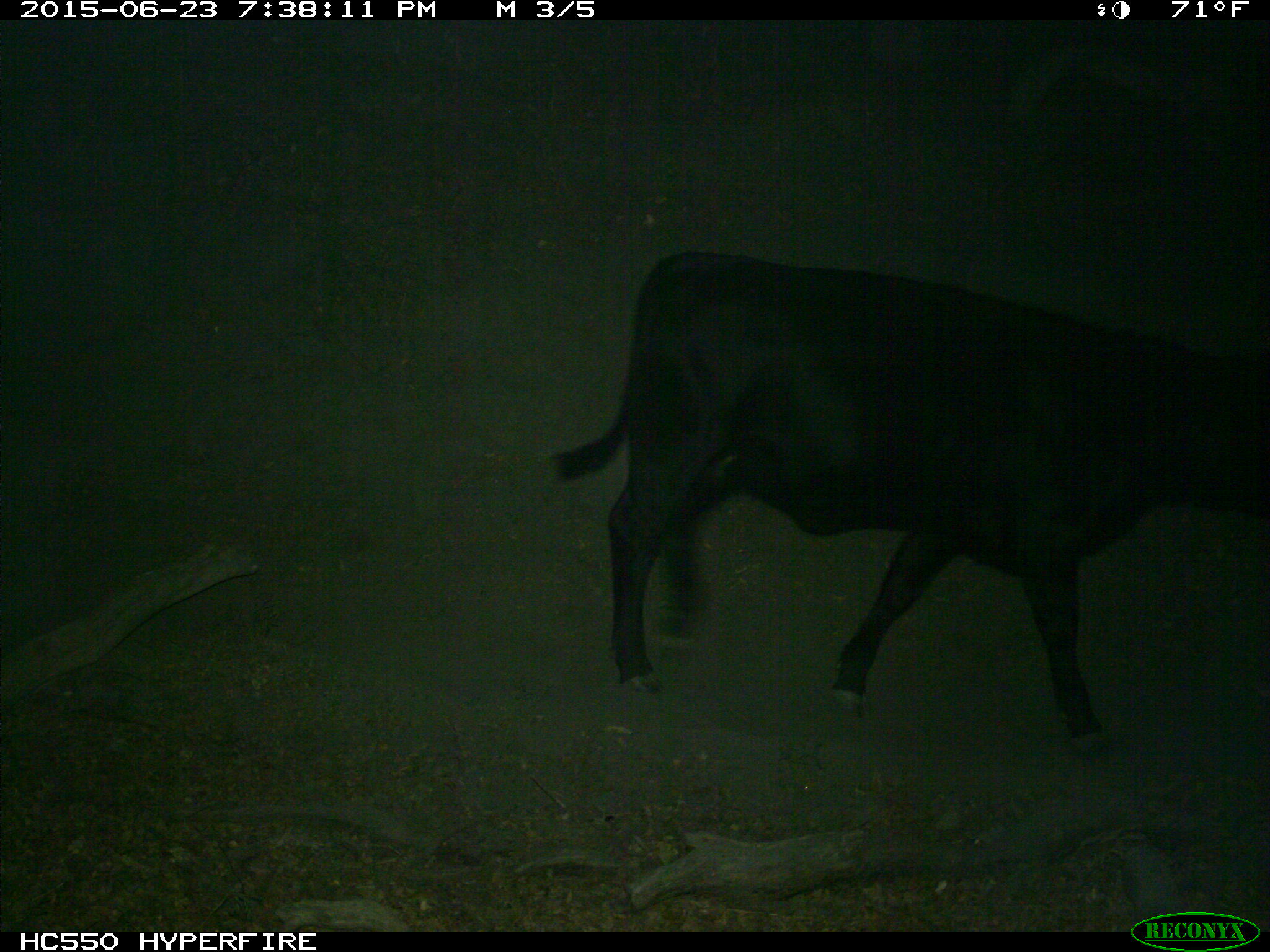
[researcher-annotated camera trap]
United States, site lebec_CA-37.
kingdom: Animalia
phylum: Chordata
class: Mammalia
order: Artiodactyla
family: Bovidae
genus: Bos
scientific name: Bos taurus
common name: domestic cow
Bos taurus (domestic cow).